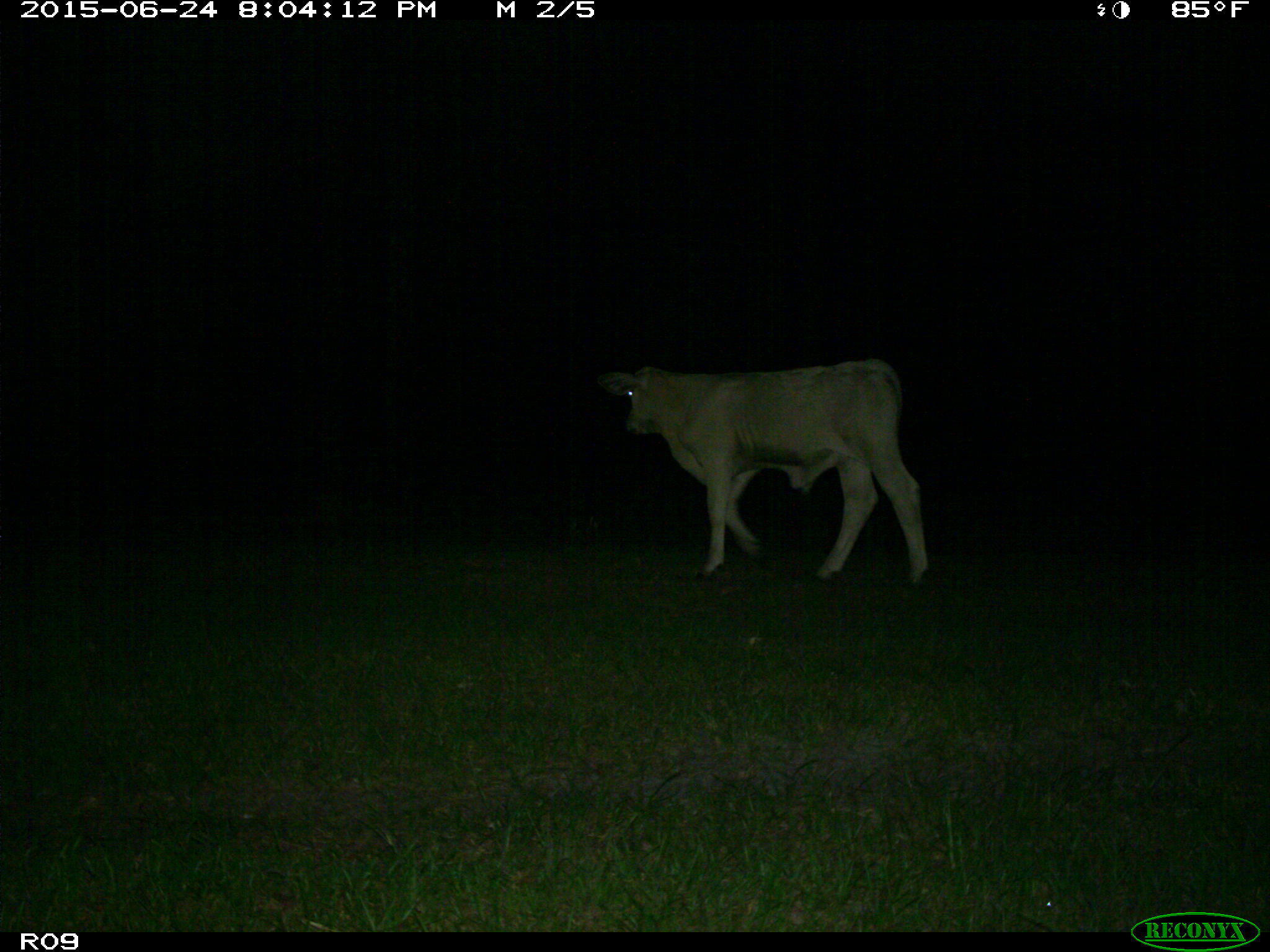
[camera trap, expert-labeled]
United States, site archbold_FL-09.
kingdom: Animalia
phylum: Chordata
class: Mammalia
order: Artiodactyla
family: Bovidae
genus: Bos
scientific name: Bos taurus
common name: domestic cow